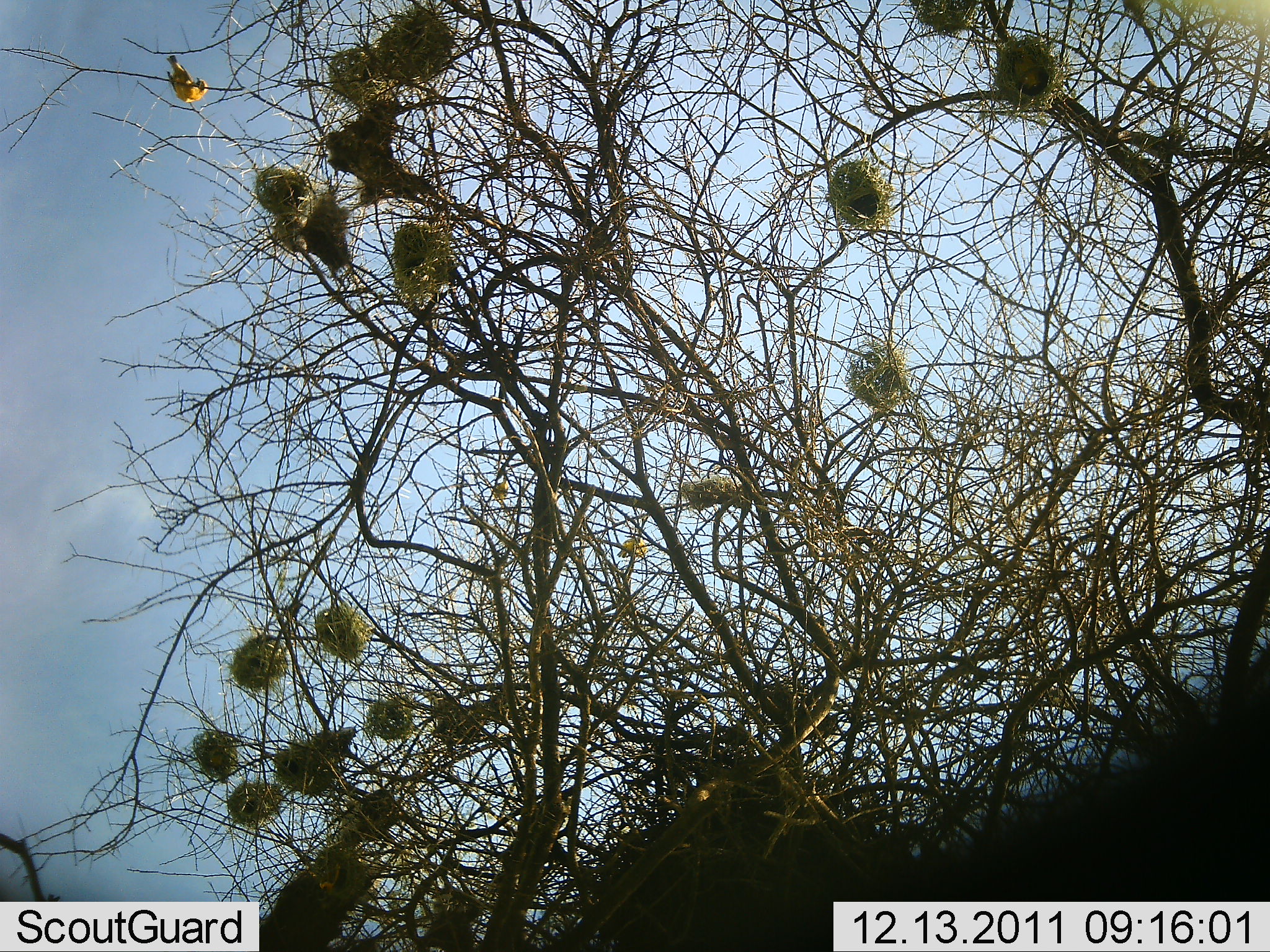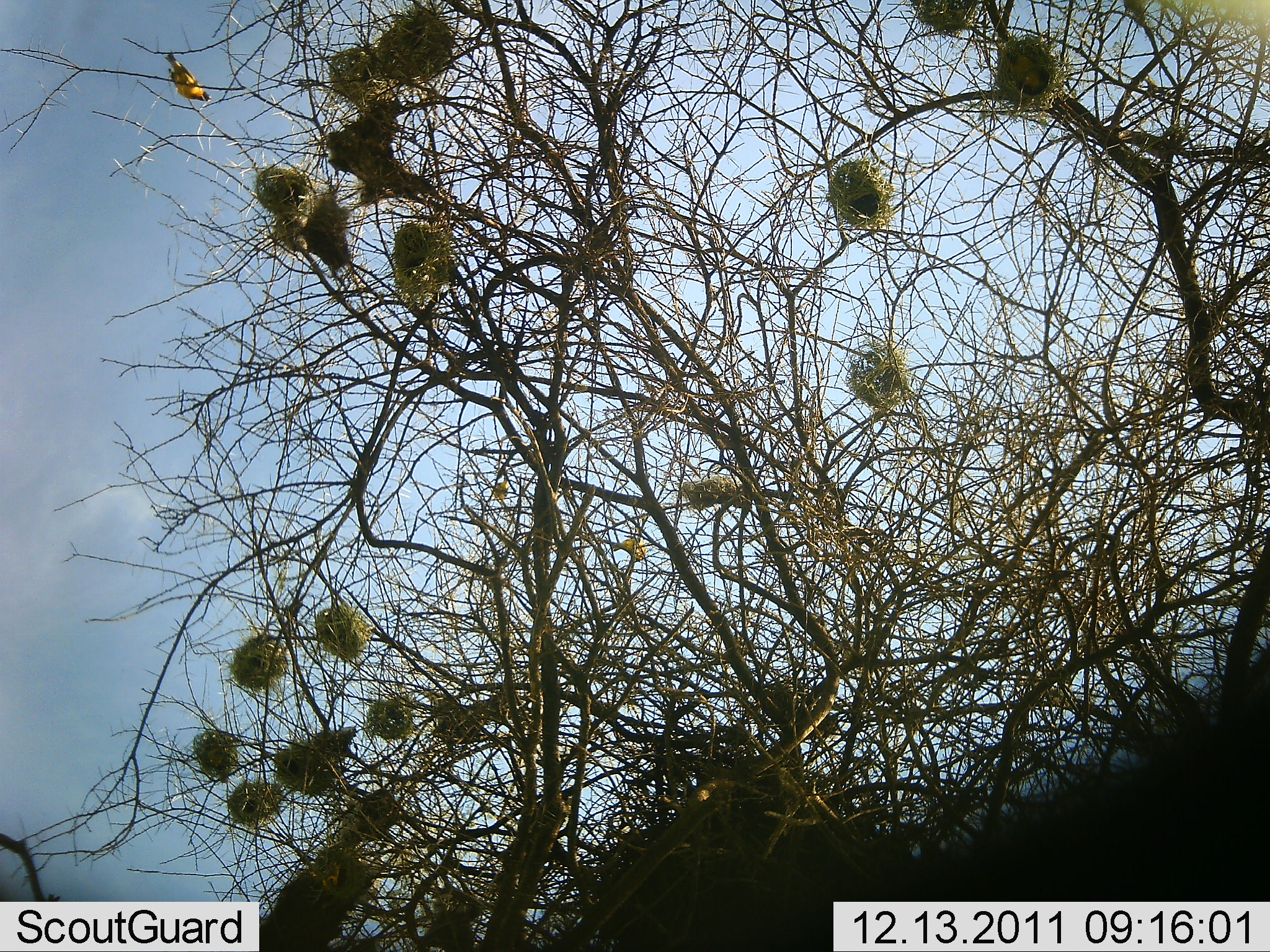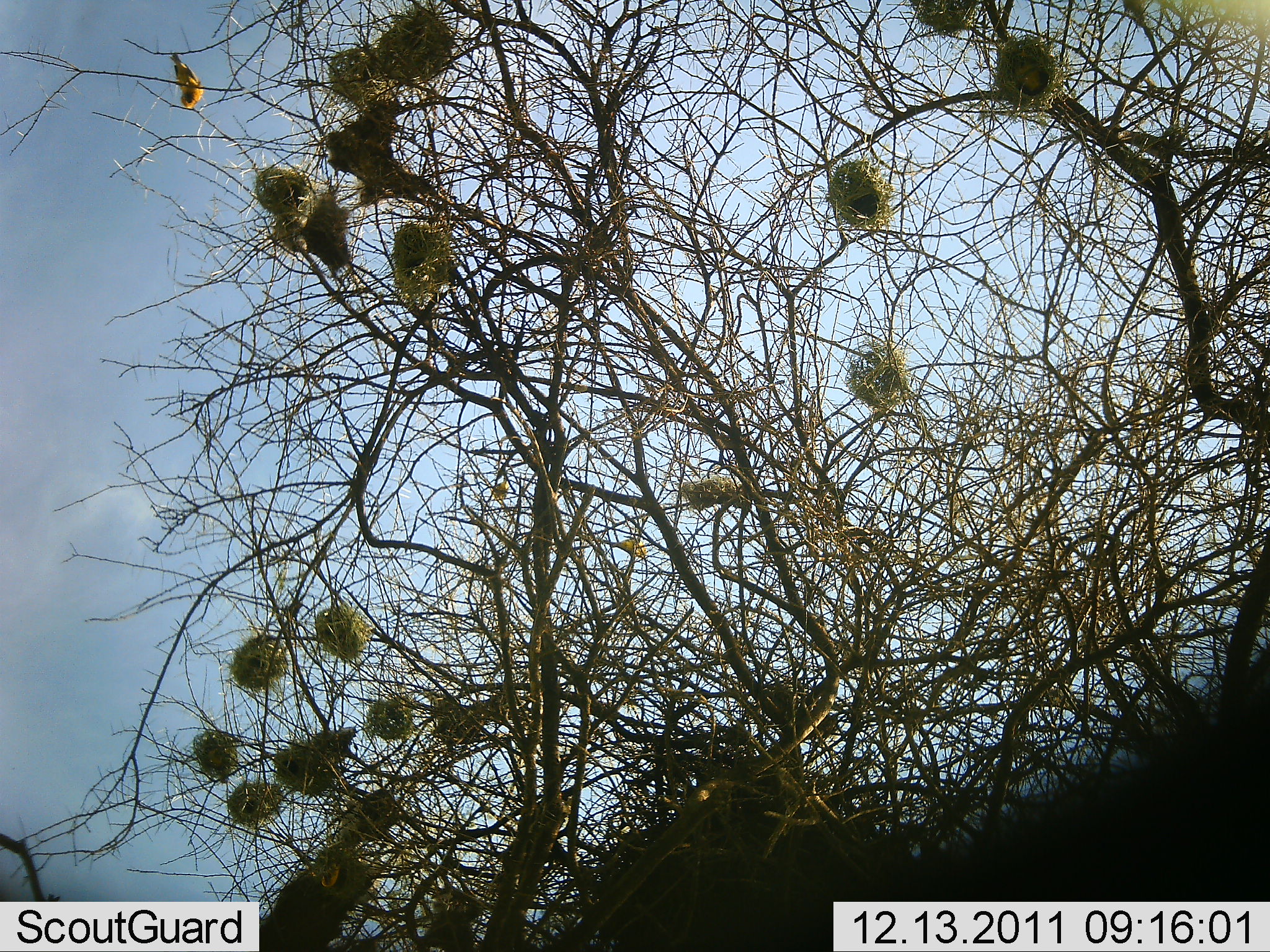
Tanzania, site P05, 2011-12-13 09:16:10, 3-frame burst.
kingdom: Animalia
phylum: Chordata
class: Aves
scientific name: Aves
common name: bird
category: otherbird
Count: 3.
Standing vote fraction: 20%.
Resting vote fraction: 60%.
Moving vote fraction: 40%.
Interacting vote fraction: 0%.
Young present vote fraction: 0%.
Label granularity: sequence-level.